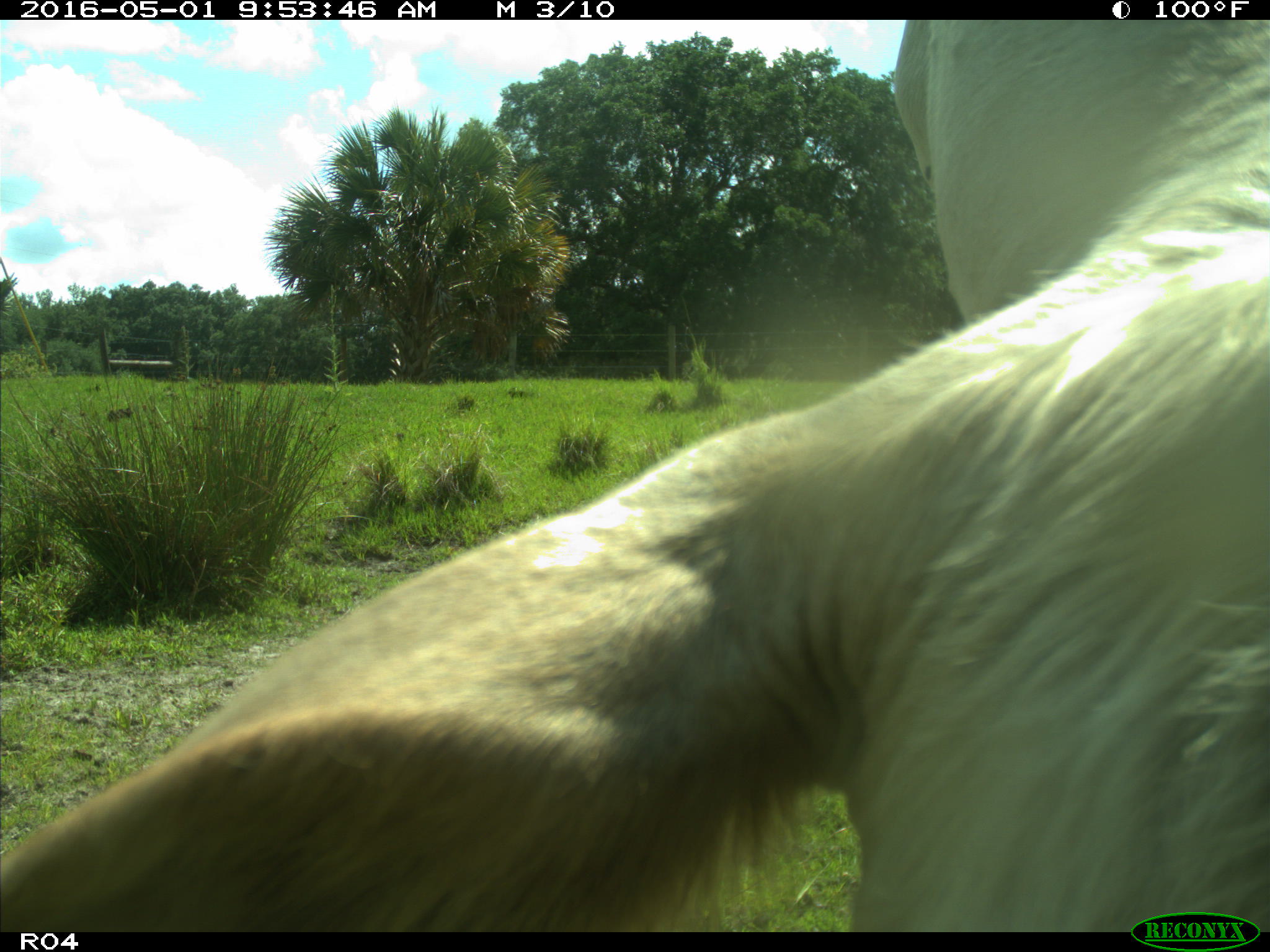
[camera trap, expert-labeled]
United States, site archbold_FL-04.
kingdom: Animalia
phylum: Chordata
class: Mammalia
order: Artiodactyla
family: Bovidae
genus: Bos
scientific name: Bos taurus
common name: domestic cow